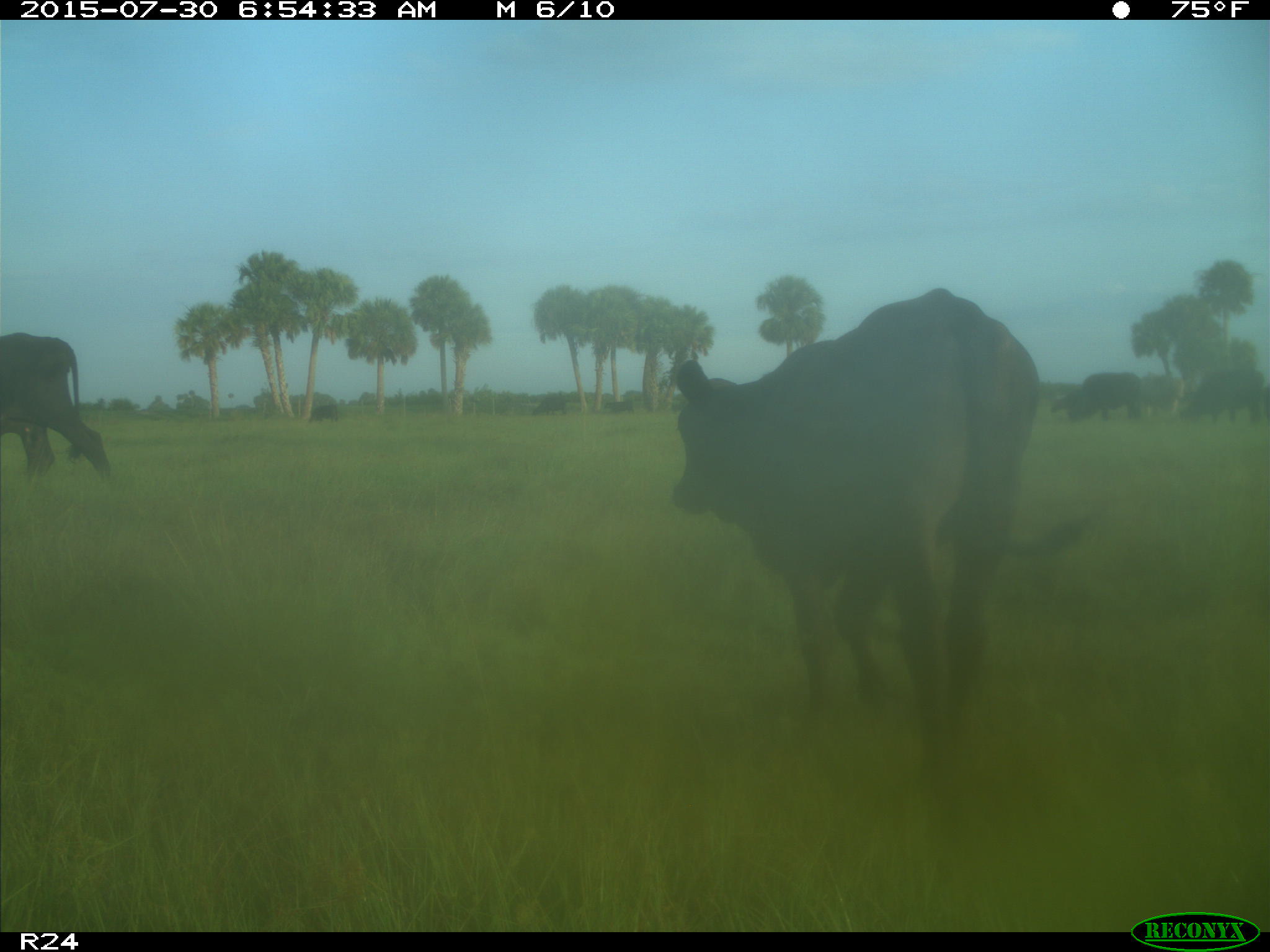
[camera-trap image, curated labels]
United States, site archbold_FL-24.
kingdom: Animalia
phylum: Chordata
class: Mammalia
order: Artiodactyla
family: Bovidae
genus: Bos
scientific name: Bos taurus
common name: domestic cow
Bos taurus (domestic cow).